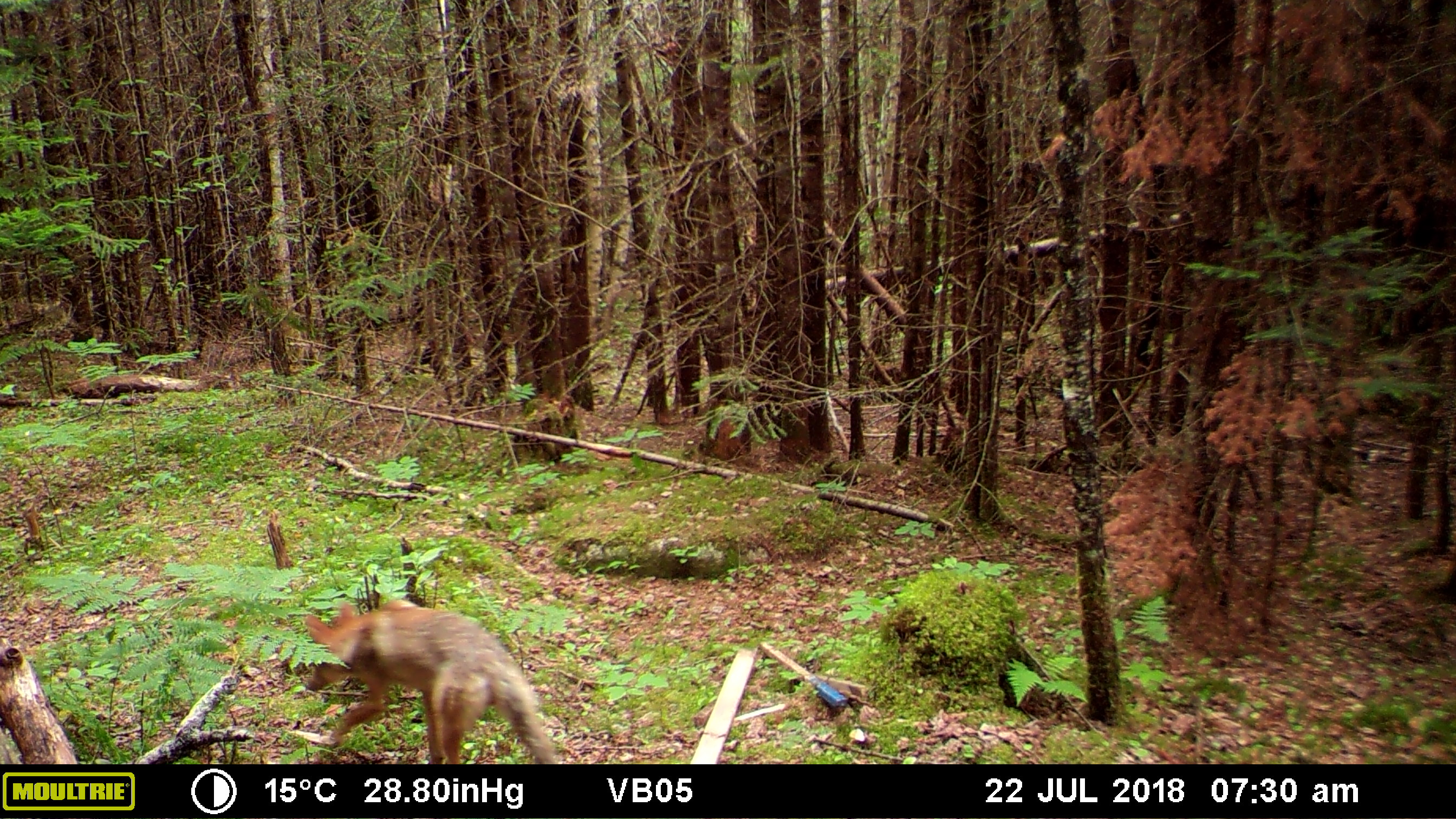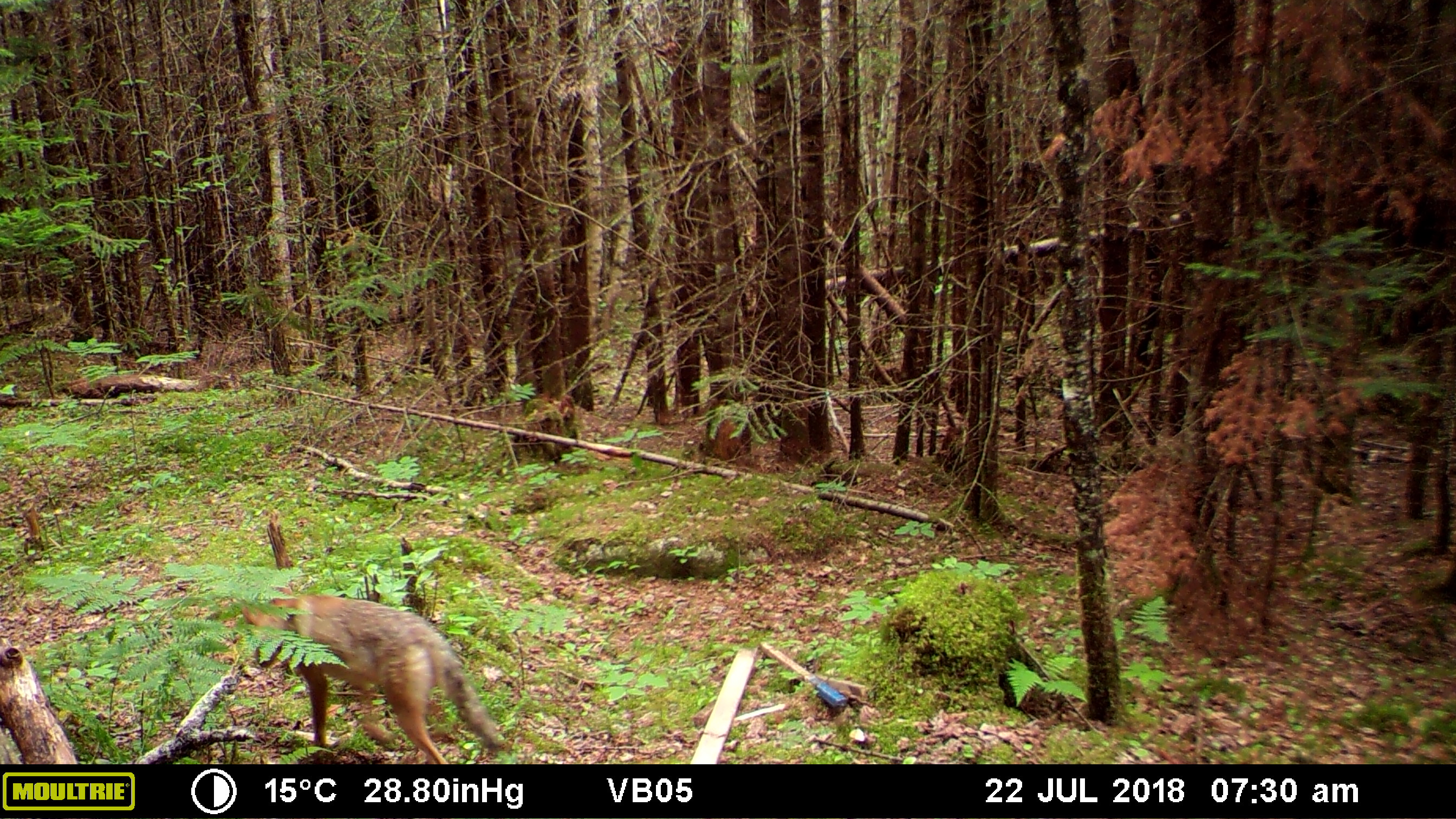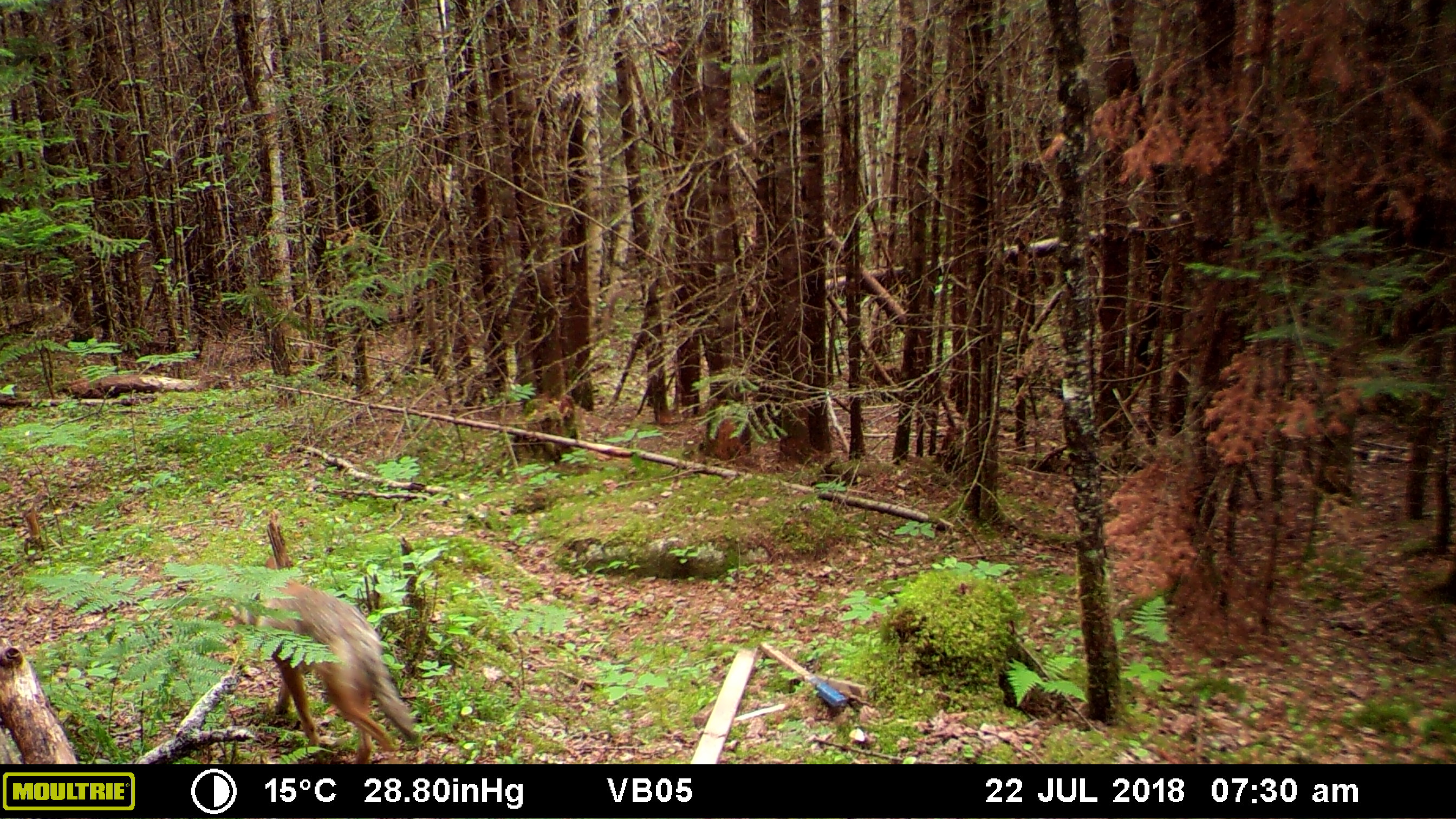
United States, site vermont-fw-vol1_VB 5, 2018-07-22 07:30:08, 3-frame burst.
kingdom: Animalia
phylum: Chordata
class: Mammalia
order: Carnivora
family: Canidae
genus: Canis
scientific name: Canis latrans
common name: coyote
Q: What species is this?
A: Coyote (Canis latrans).